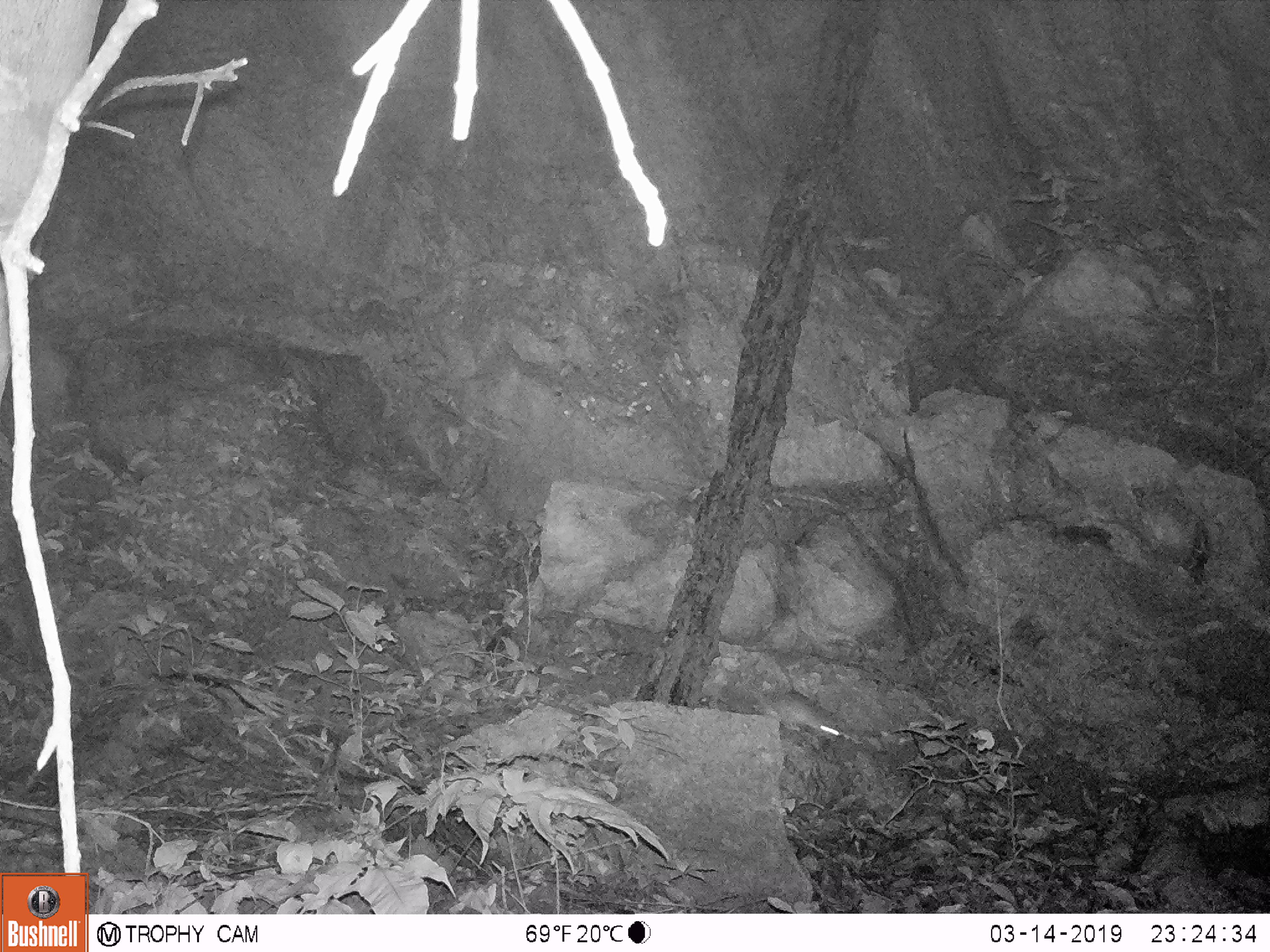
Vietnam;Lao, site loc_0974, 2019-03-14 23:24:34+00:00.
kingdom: Animalia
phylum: Chordata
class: Mammalia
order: Rodentia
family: Muridae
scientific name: Muridae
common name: old-world mice and rats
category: unidentified murid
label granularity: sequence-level